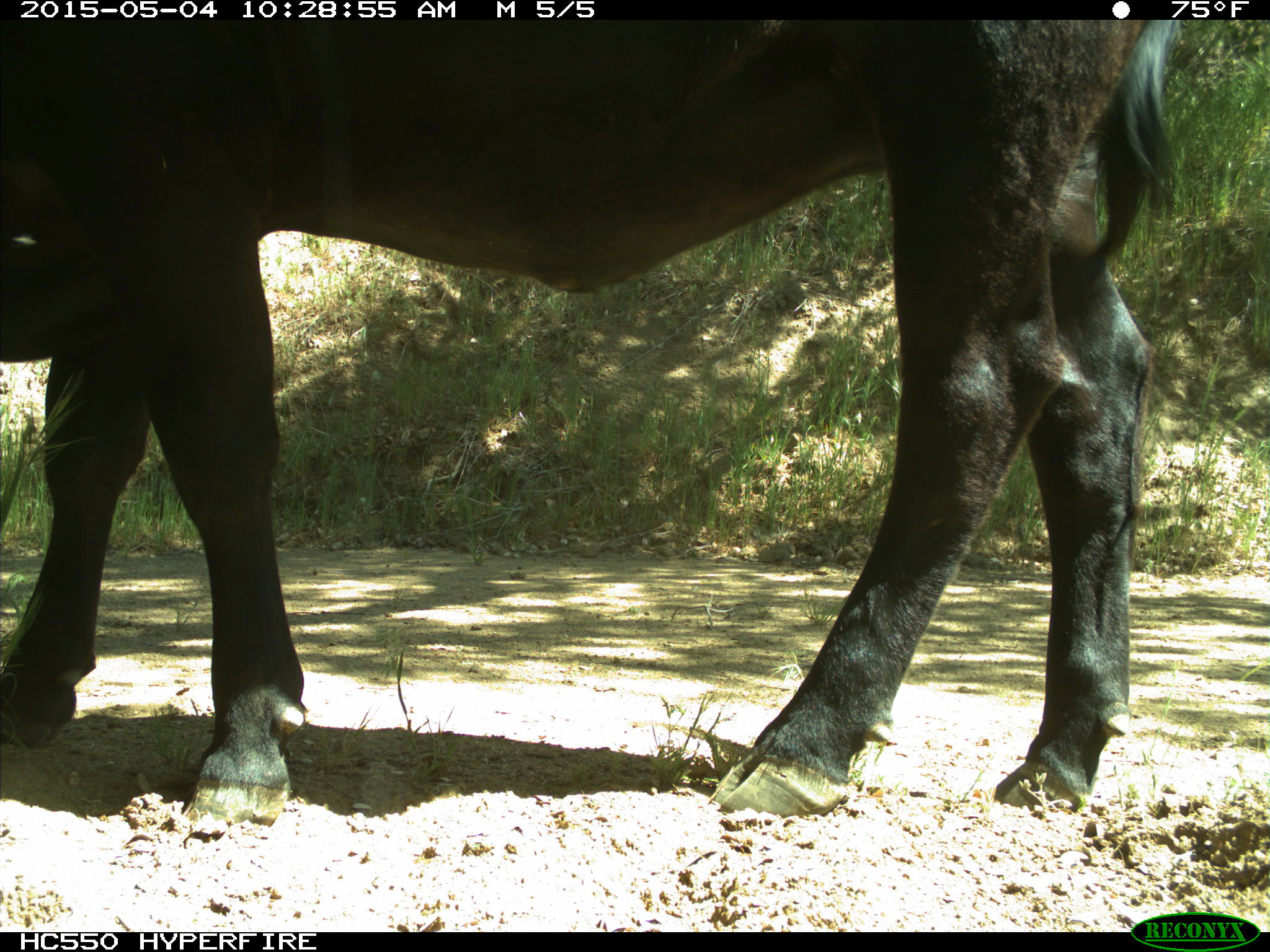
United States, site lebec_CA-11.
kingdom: Animalia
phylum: Chordata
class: Mammalia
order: Artiodactyla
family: Bovidae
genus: Bos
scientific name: Bos taurus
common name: domestic cow